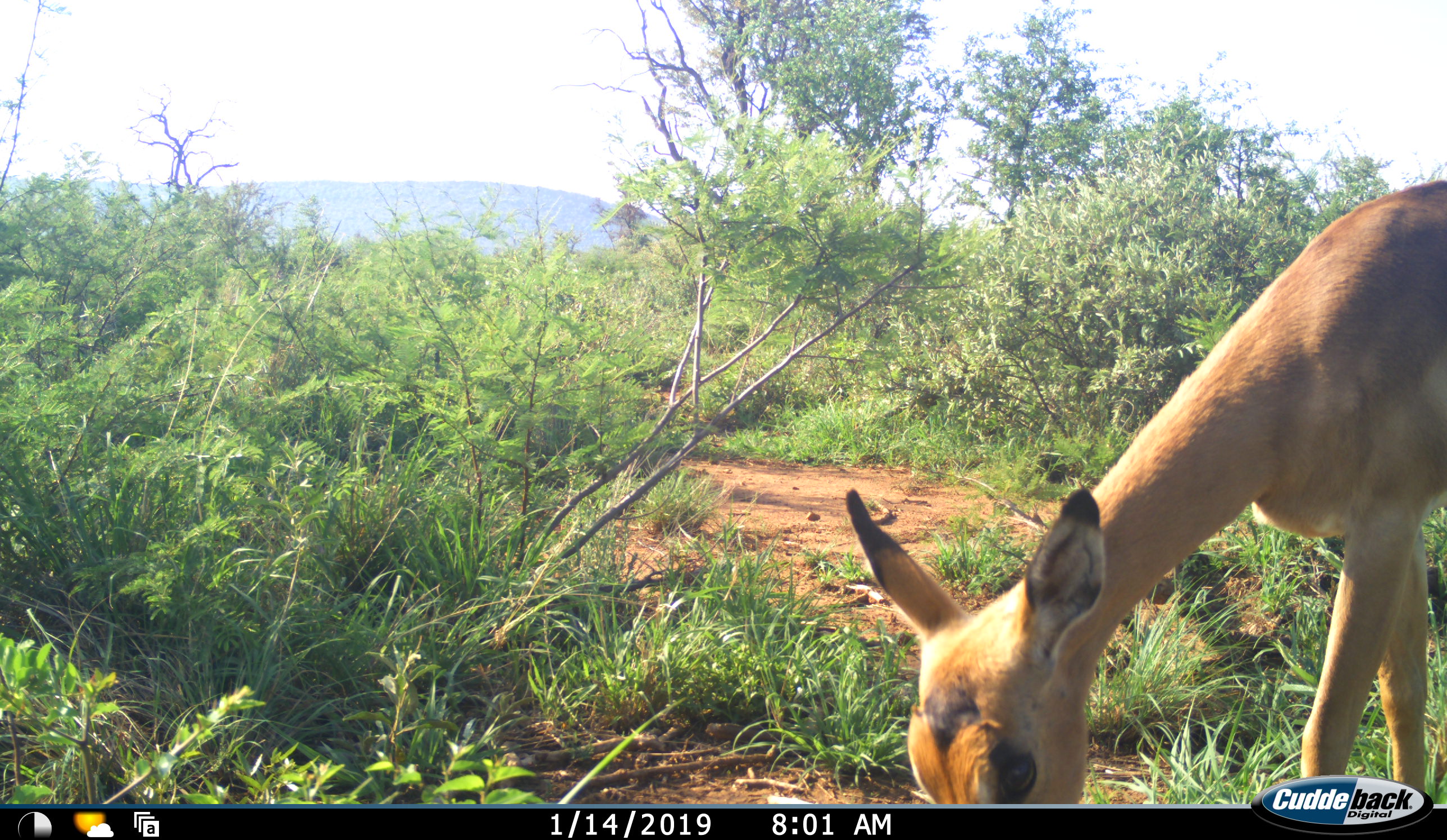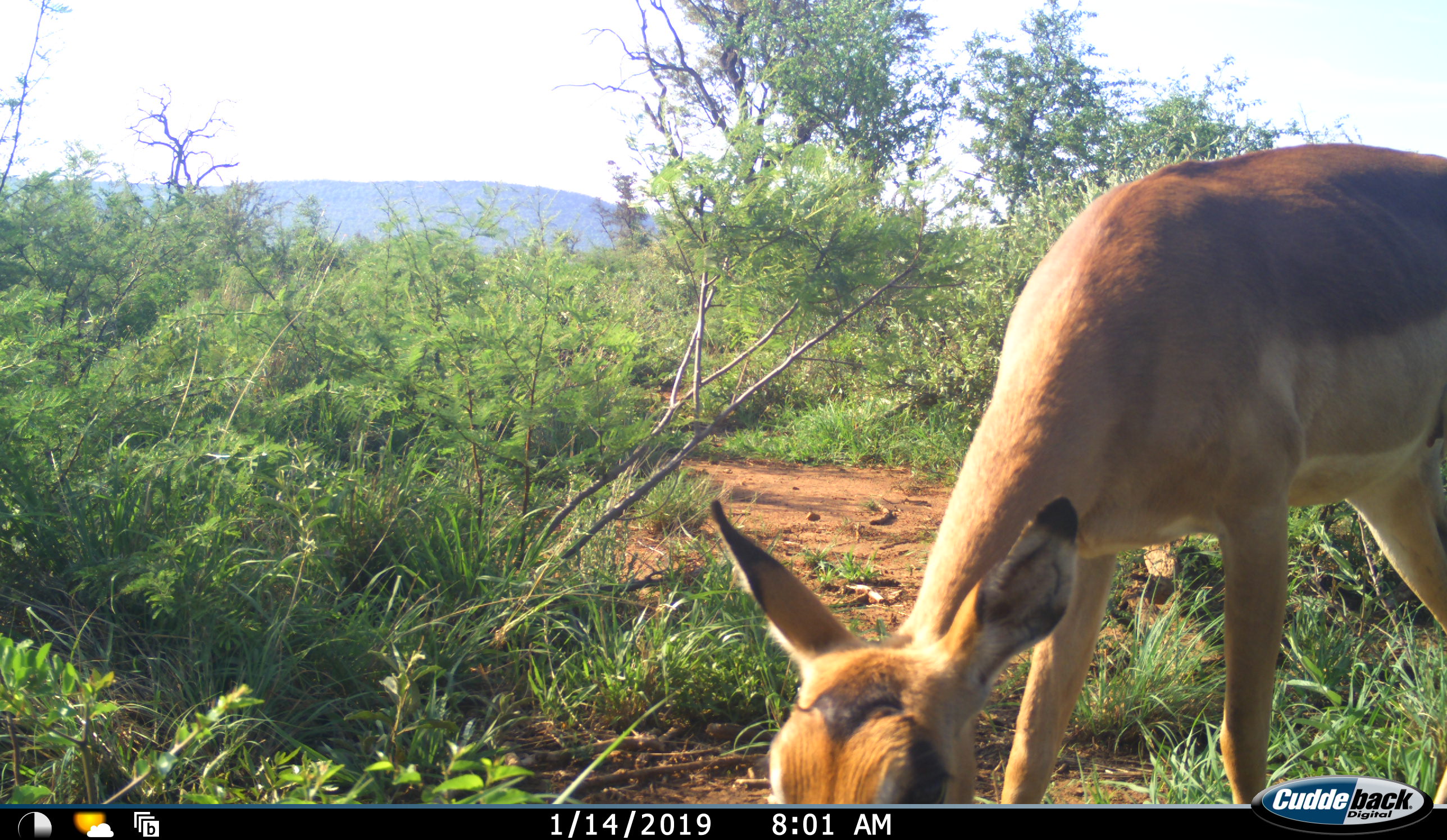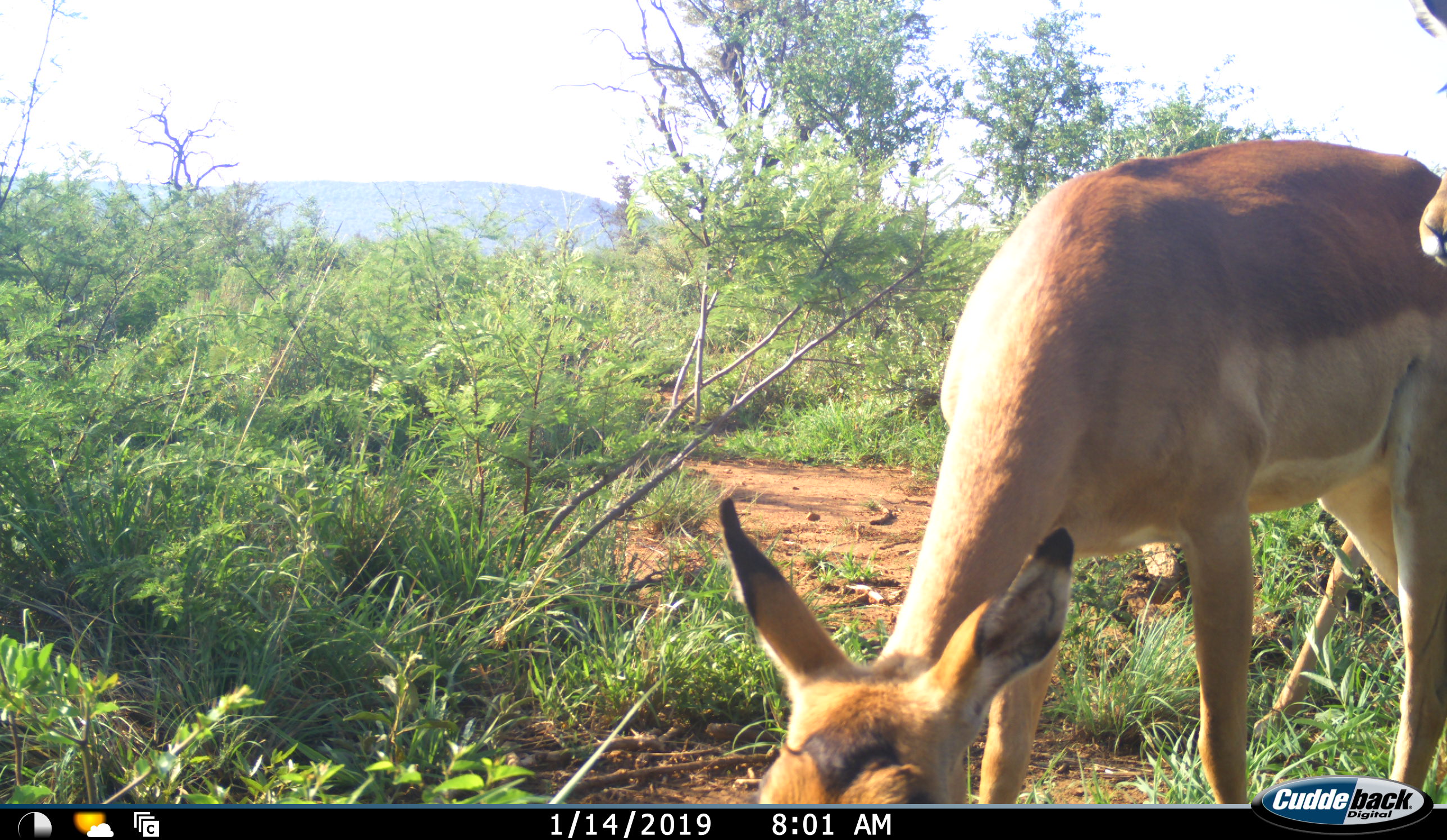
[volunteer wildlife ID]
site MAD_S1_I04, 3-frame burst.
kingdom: Animalia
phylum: Chordata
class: Mammalia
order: Artiodactyla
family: Bovidae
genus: Aepyceros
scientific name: Aepyceros melampus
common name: impala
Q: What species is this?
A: Impala (Aepyceros melampus).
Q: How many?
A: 1.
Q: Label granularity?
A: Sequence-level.